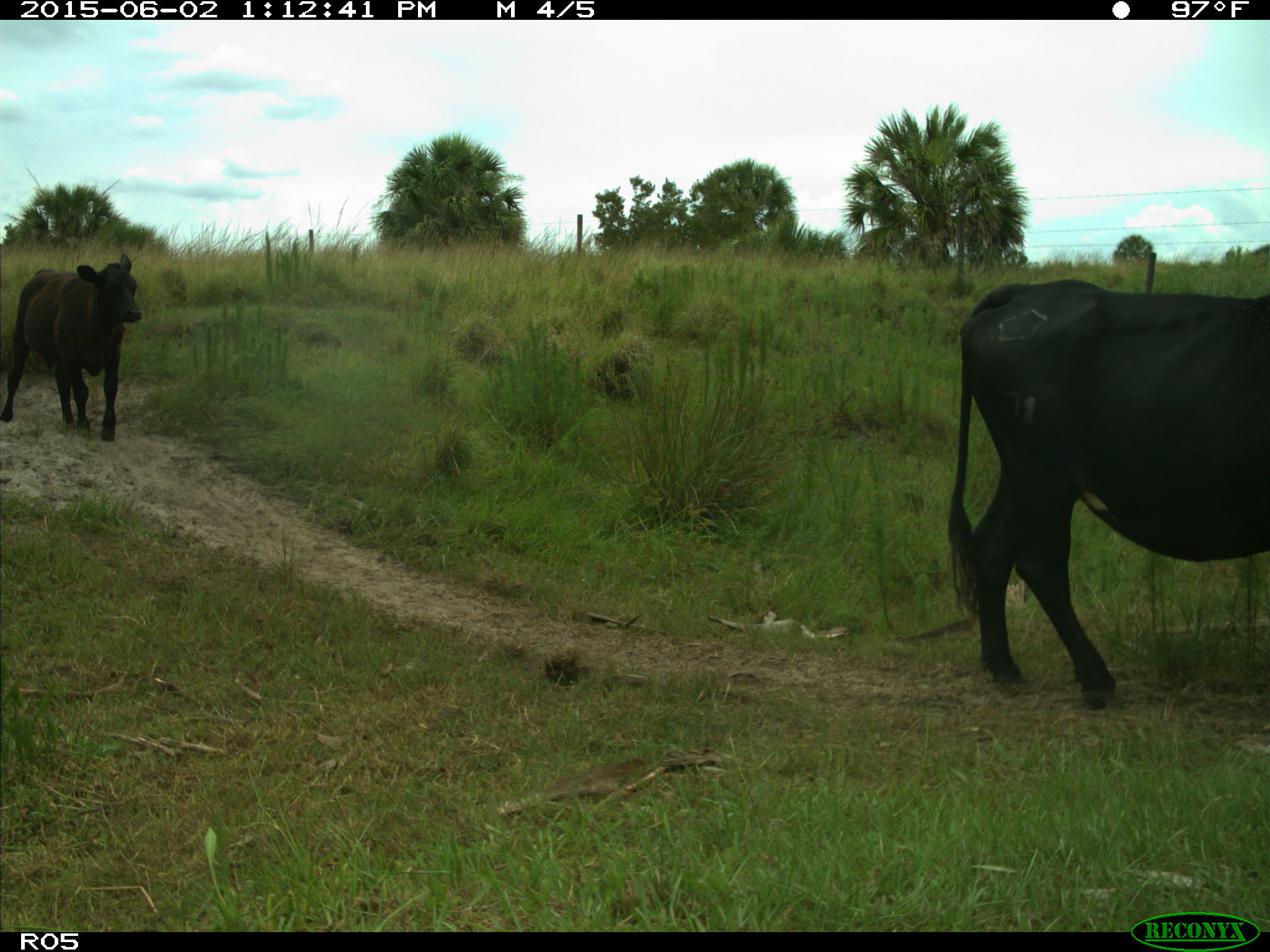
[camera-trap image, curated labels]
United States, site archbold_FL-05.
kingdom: Animalia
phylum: Chordata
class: Mammalia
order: Artiodactyla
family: Bovidae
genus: Bos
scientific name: Bos taurus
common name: domestic cow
Bos taurus (domestic cow).